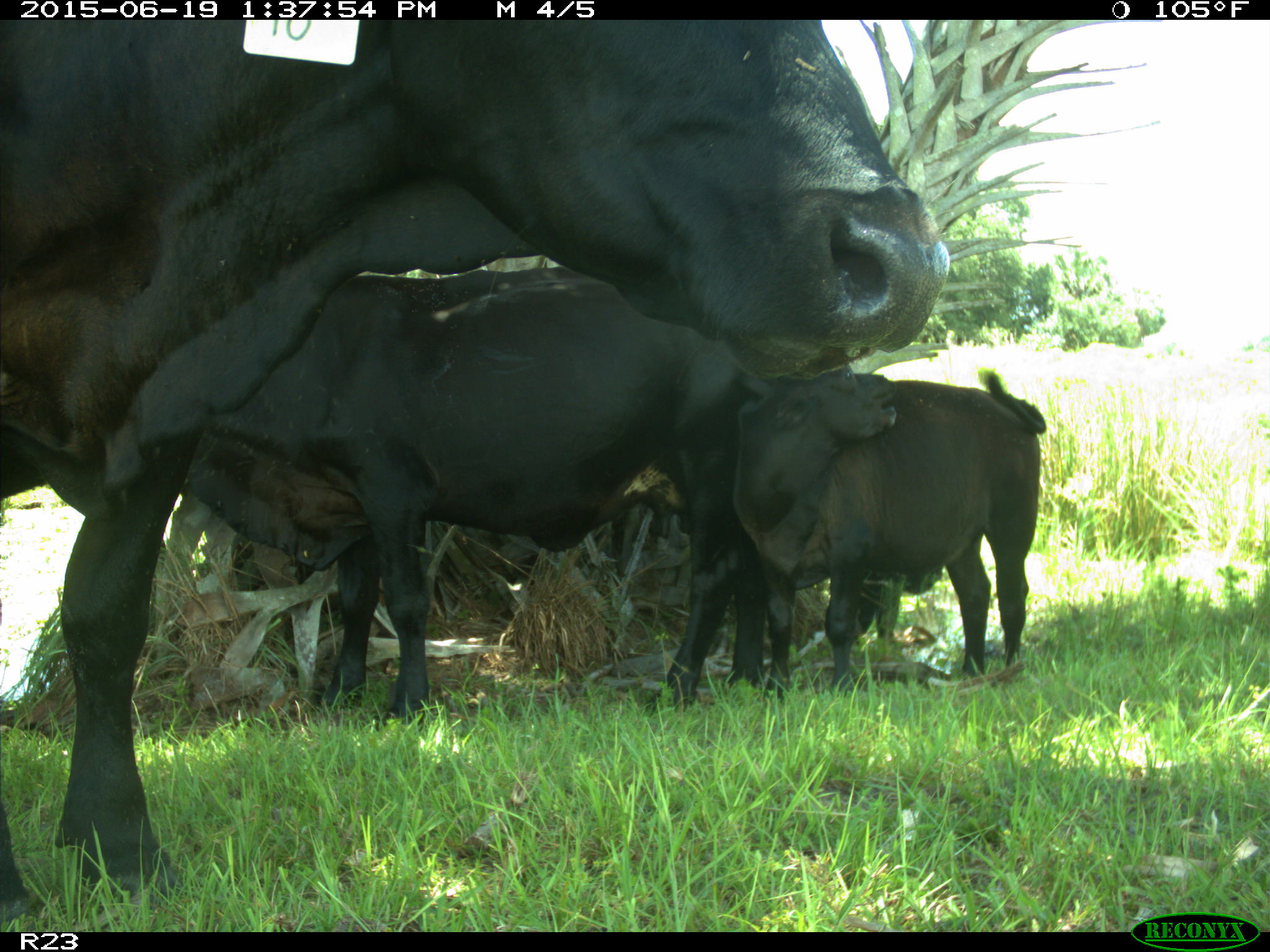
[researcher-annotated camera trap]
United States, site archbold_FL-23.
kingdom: Animalia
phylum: Chordata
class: Mammalia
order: Artiodactyla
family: Suidae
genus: Sus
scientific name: Sus scrofa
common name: wild boar